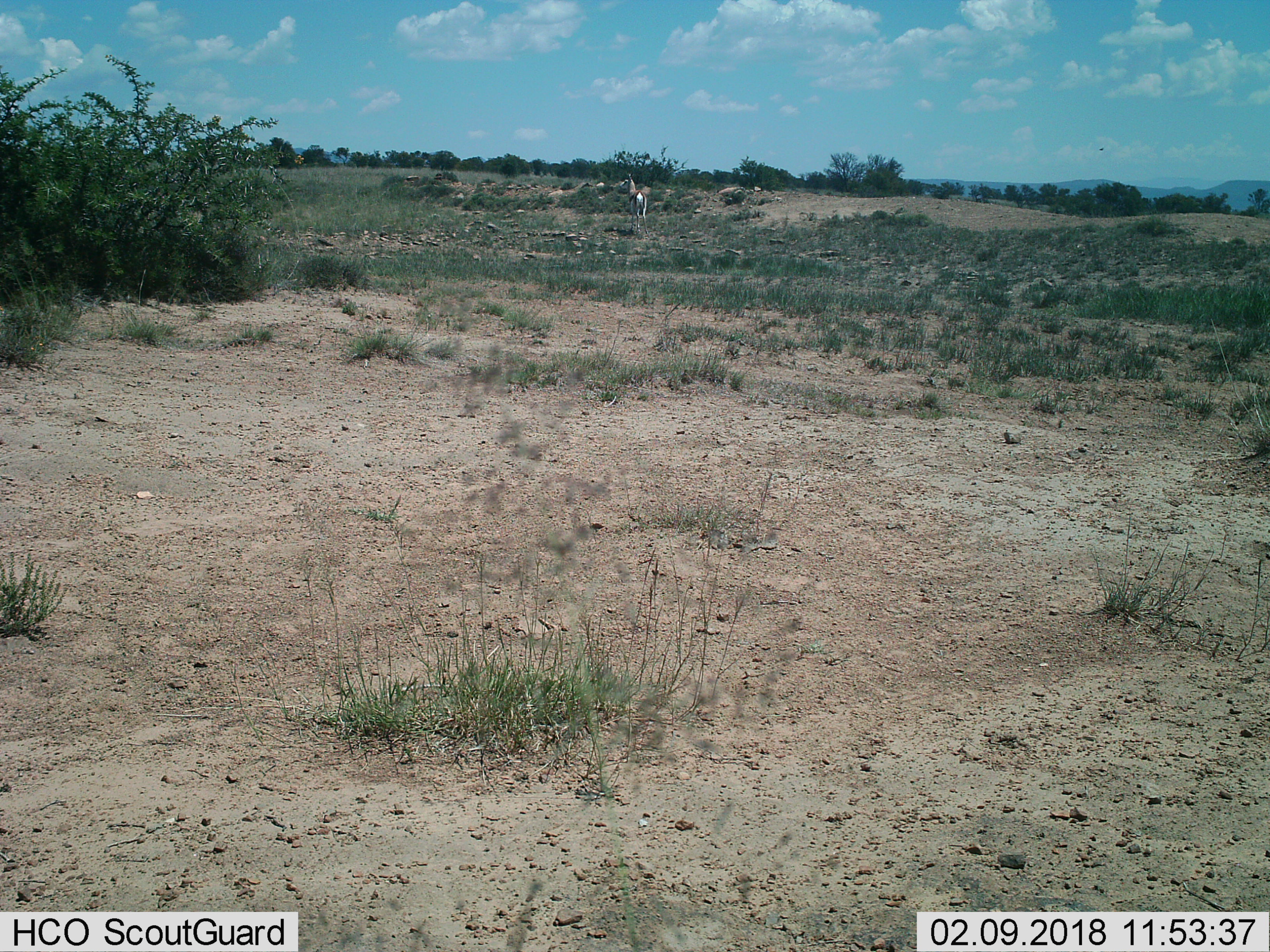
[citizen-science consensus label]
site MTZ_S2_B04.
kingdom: Animalia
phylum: Chordata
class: Mammalia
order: Artiodactyla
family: Bovidae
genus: Antidorcas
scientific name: Antidorcas marsupialis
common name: springbok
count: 1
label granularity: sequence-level